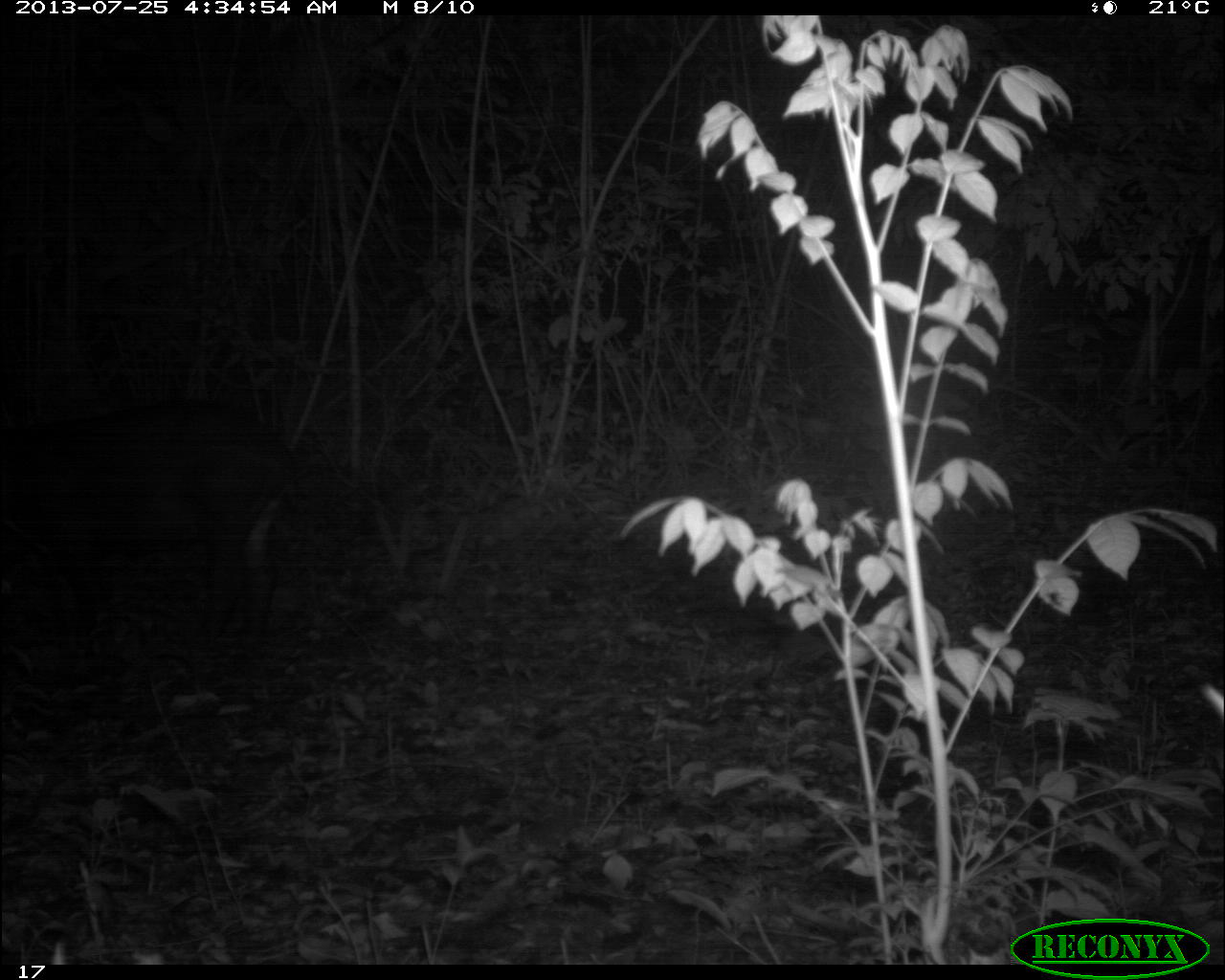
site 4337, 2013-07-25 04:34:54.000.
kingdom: Animalia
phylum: Chordata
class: Mammalia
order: Perissodactyla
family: Tapiridae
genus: Tapirus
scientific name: Tapirus bairdii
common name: baird's tapir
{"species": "Tapirus bairdii (baird's tapir)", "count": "1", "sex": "female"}